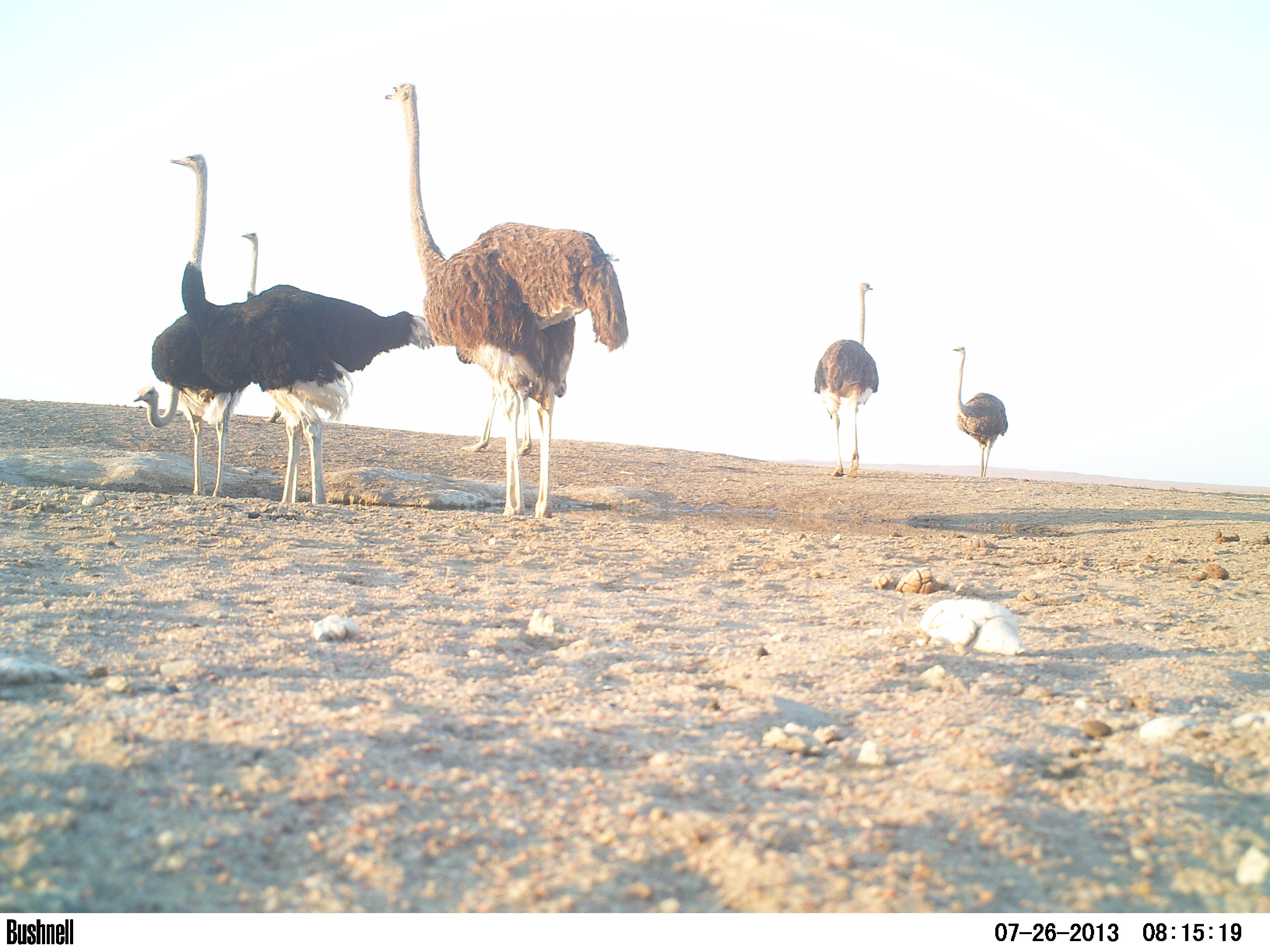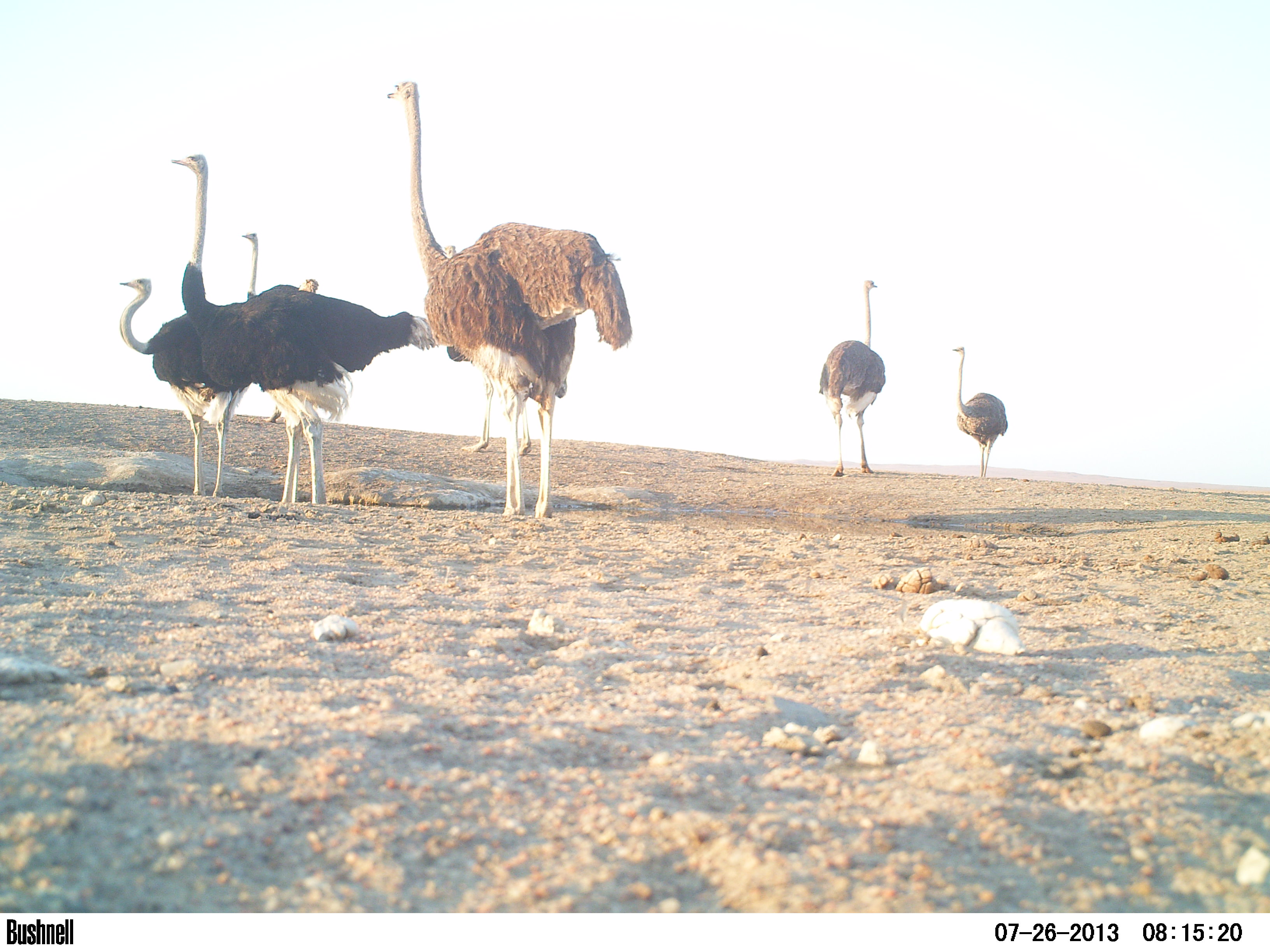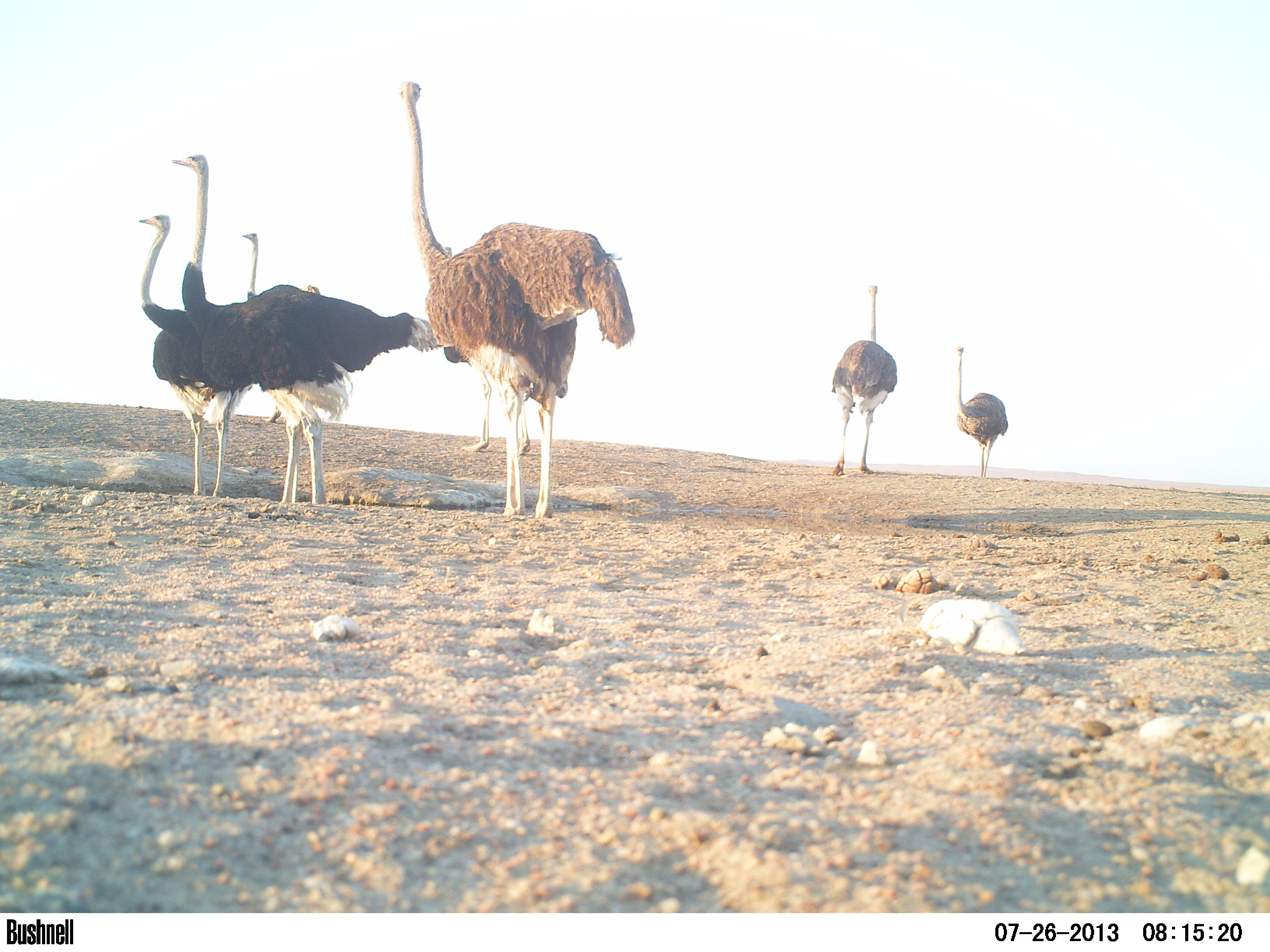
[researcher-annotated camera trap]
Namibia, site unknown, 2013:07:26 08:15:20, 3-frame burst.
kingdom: Animalia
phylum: Chordata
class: Aves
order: Struthioniformes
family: Struthionidae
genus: Struthio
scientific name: Struthio camelus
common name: common ostrich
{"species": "Struthio camelus (common ostrich)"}